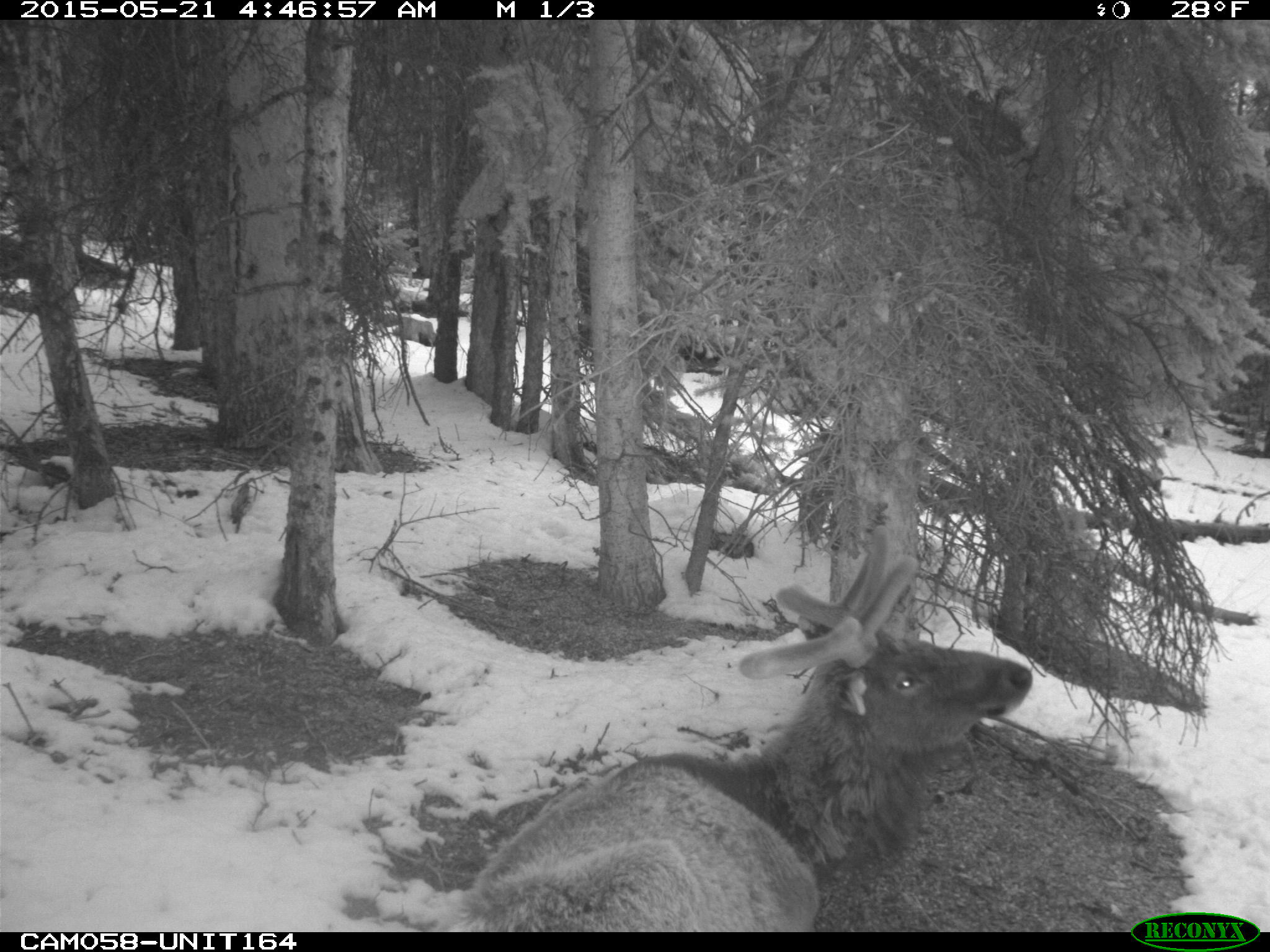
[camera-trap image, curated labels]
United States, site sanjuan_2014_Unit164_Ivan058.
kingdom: Animalia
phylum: Chordata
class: Mammalia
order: Artiodactyla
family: Cervidae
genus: Cervus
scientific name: Cervus elaphus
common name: red deer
Cervus elaphus (red deer).